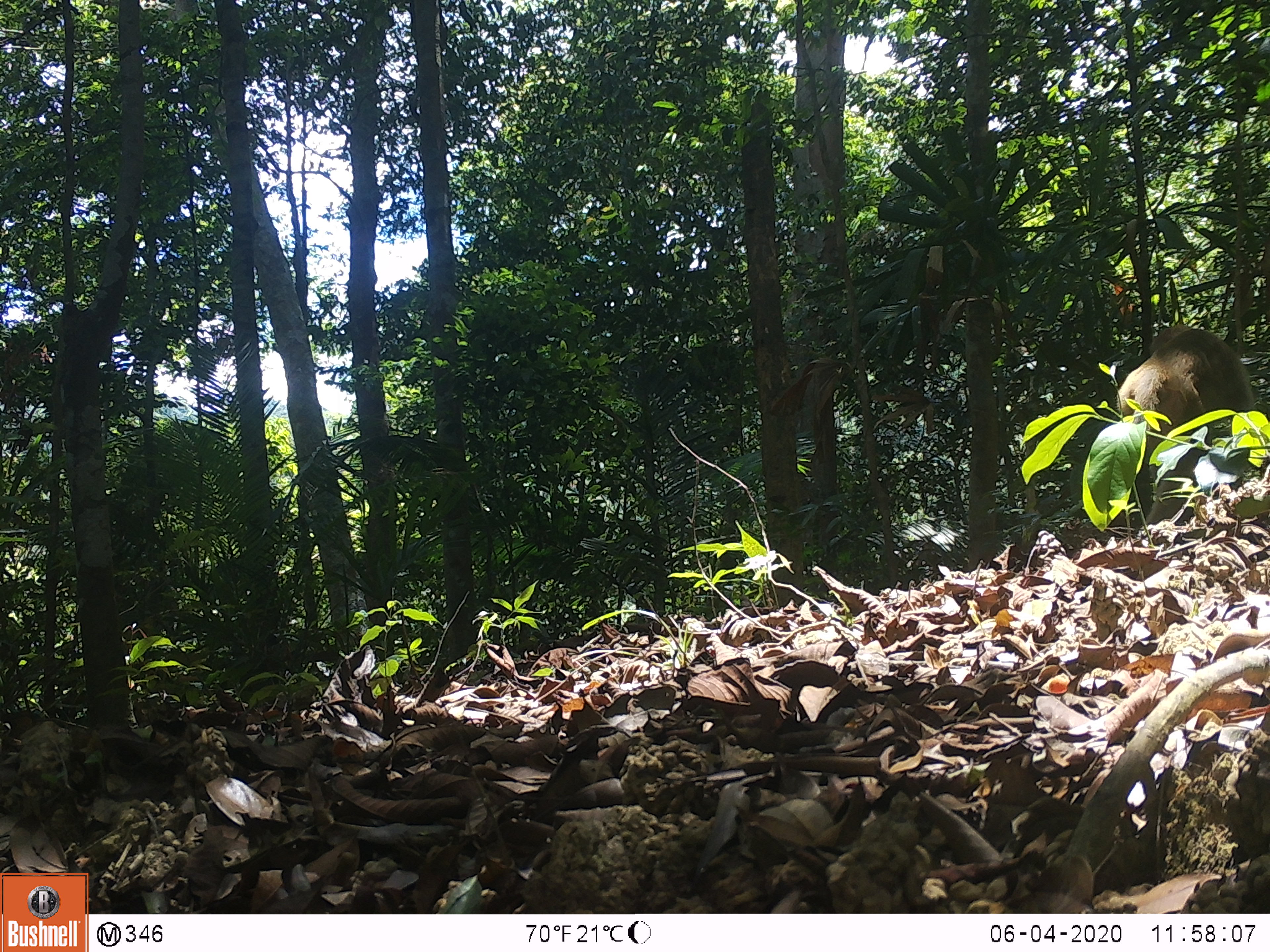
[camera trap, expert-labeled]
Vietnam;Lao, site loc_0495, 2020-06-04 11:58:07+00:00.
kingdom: Animalia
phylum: Chordata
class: Mammalia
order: Primates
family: Cercopithecidae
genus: Macaca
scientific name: Macaca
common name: macaques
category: assam or rhesus macaque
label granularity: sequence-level